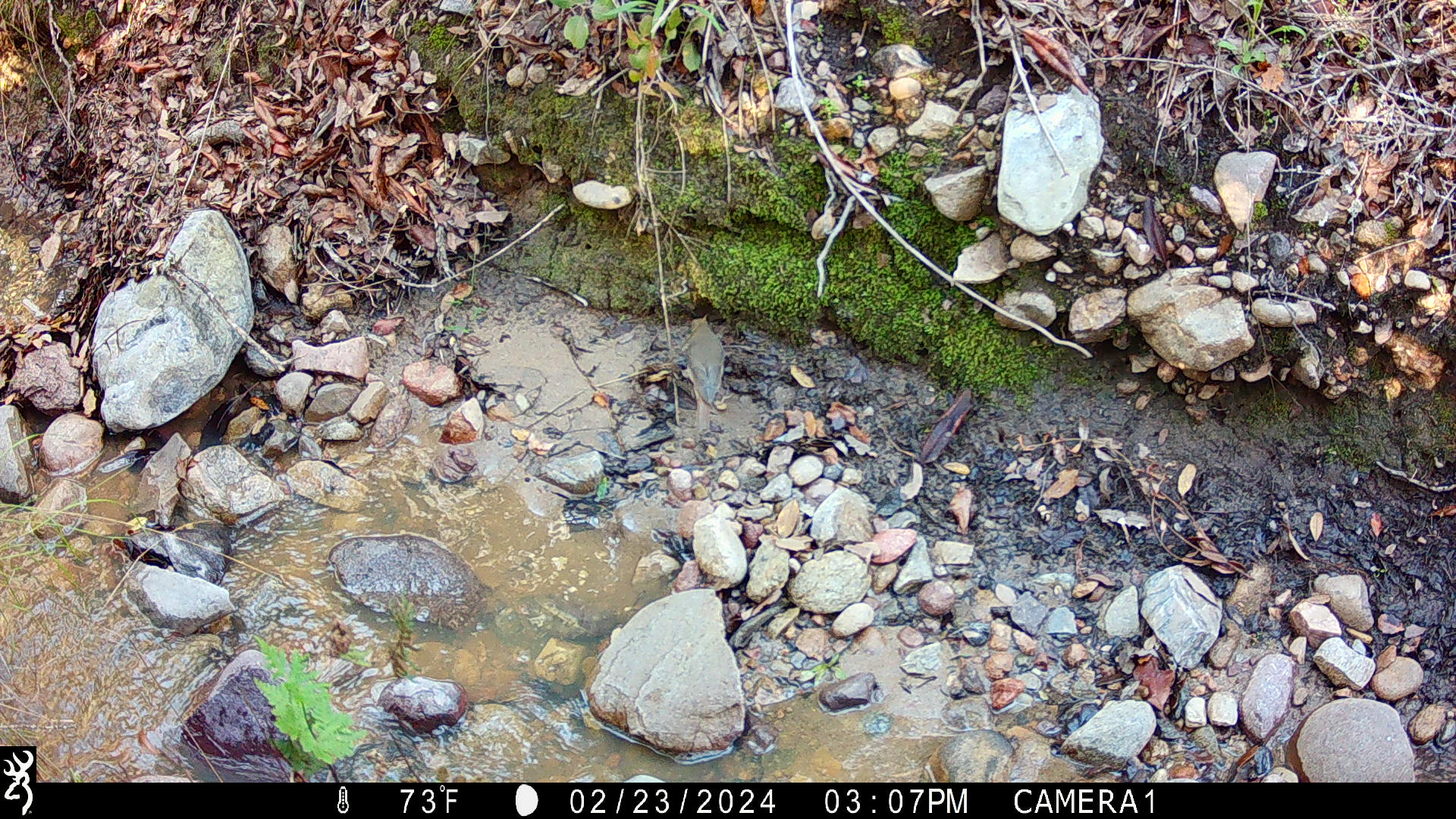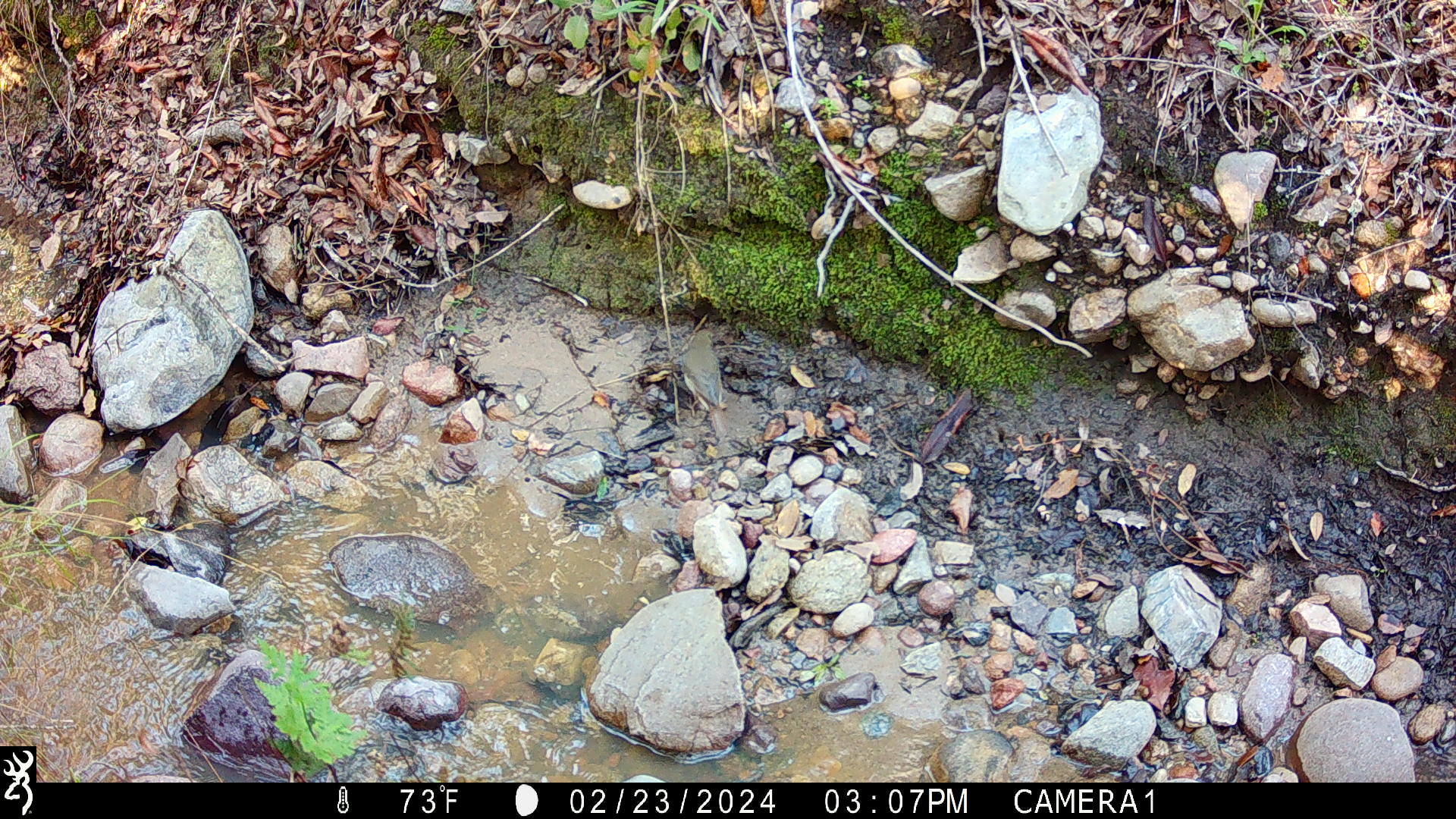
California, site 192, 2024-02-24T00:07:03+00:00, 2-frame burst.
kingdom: Animalia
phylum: Chordata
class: Aves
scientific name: Aves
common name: bird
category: unknown bird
Unknown bird (bird) (Aves).